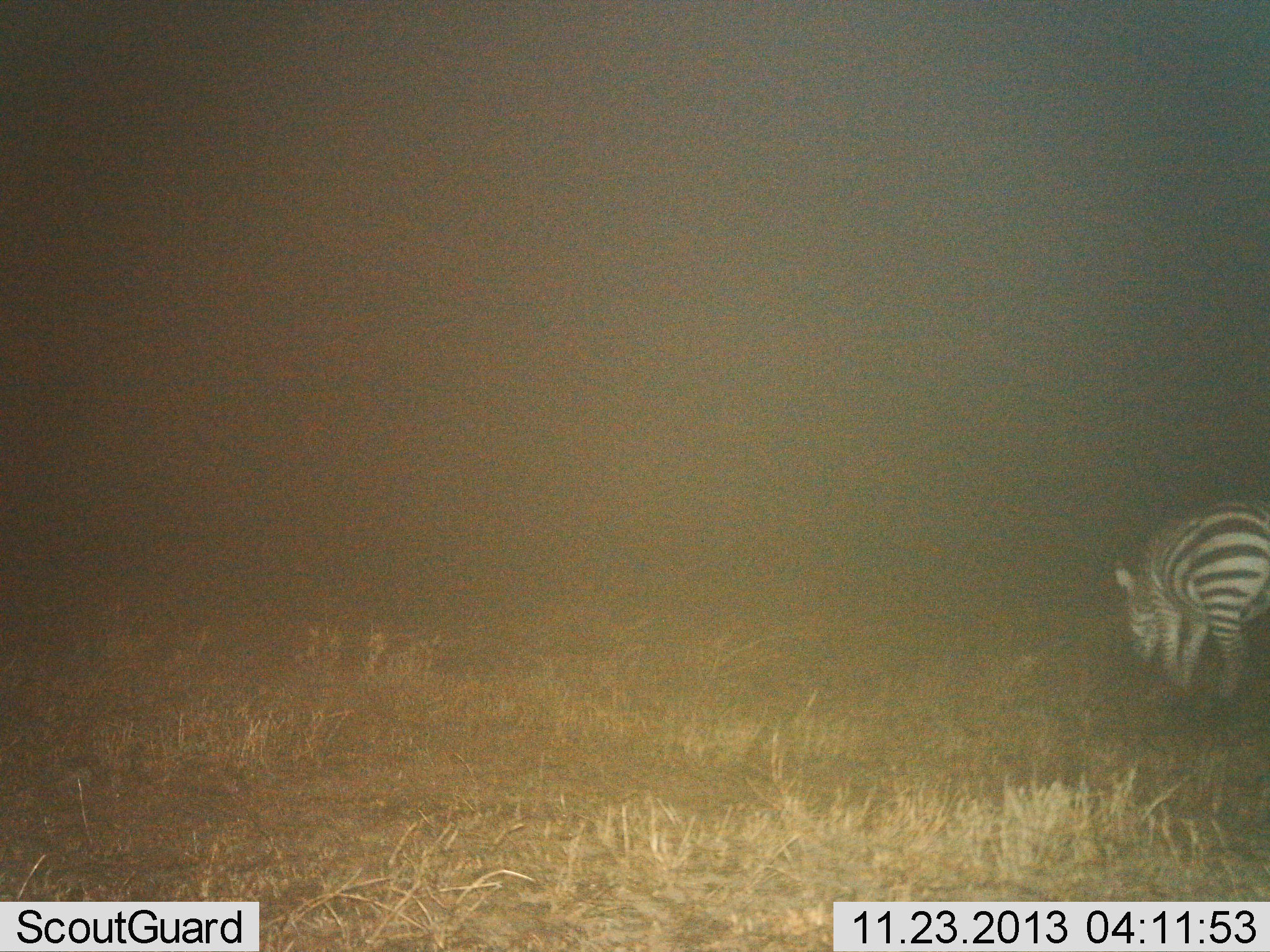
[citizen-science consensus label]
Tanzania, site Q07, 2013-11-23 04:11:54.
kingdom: Animalia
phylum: Chordata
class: Mammalia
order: Perissodactyla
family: Equidae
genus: Equus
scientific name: Equus quagga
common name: plains zebra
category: zebra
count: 1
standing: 40%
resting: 0%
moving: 10%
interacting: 0%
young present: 0%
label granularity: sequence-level